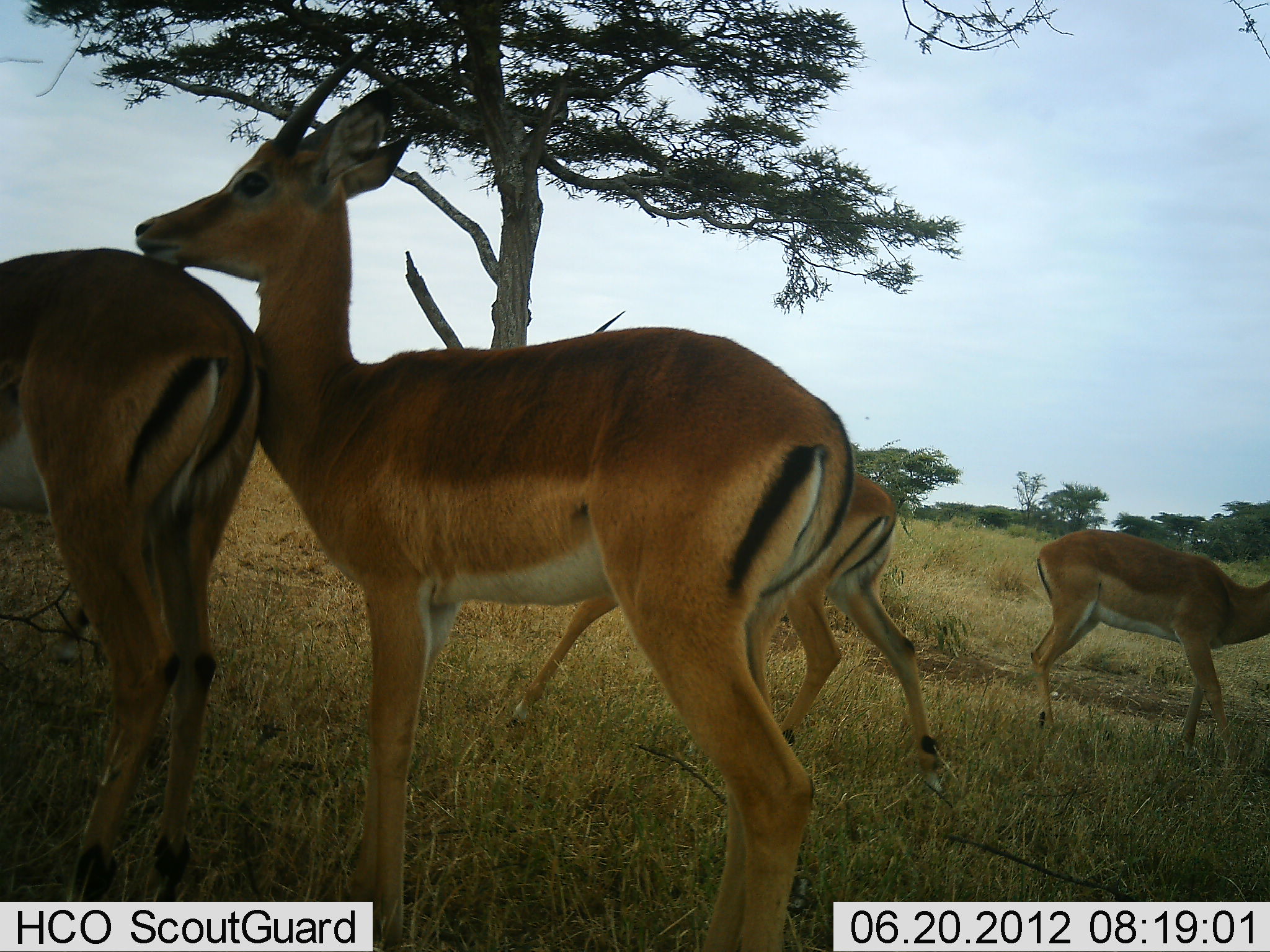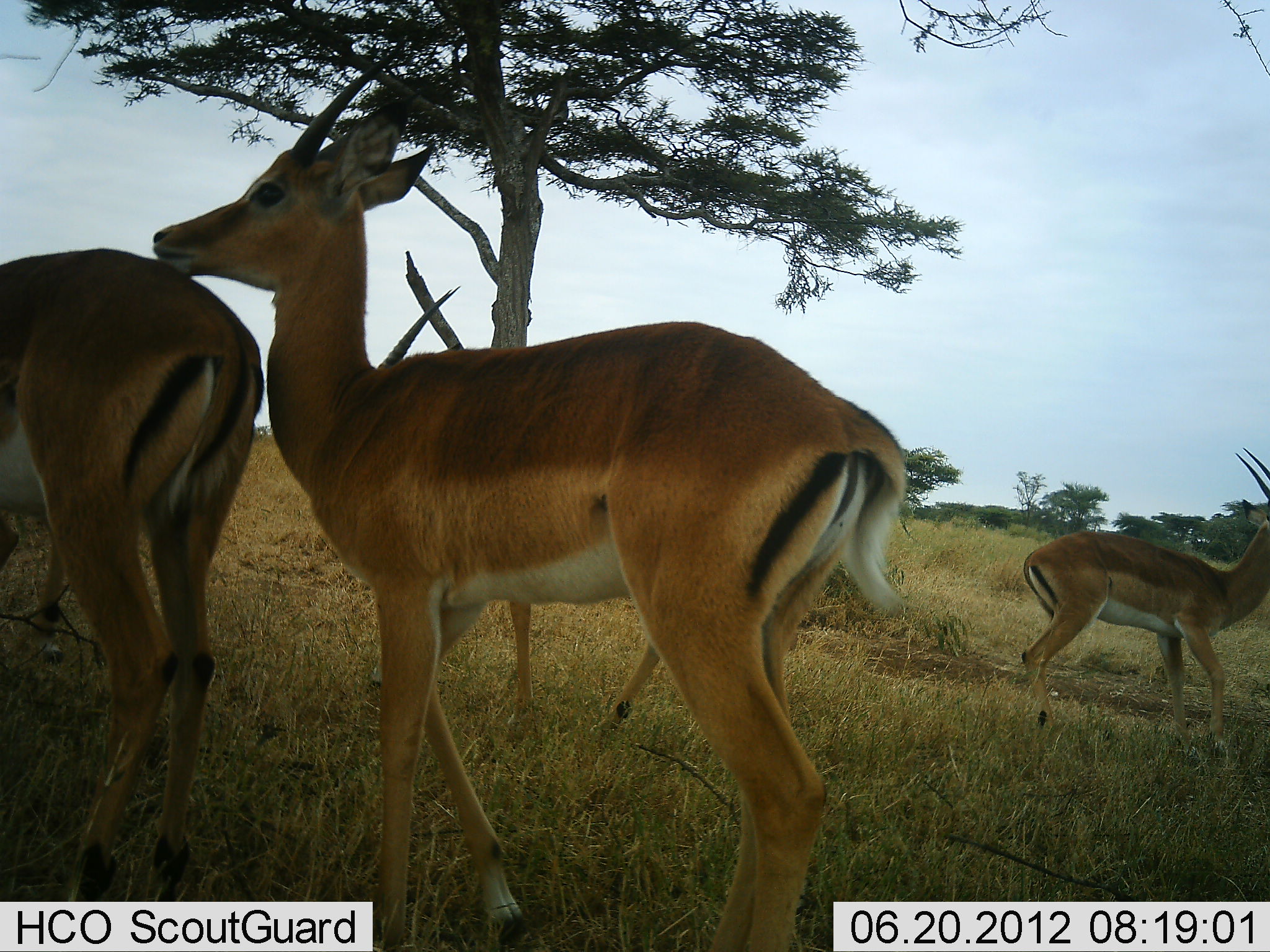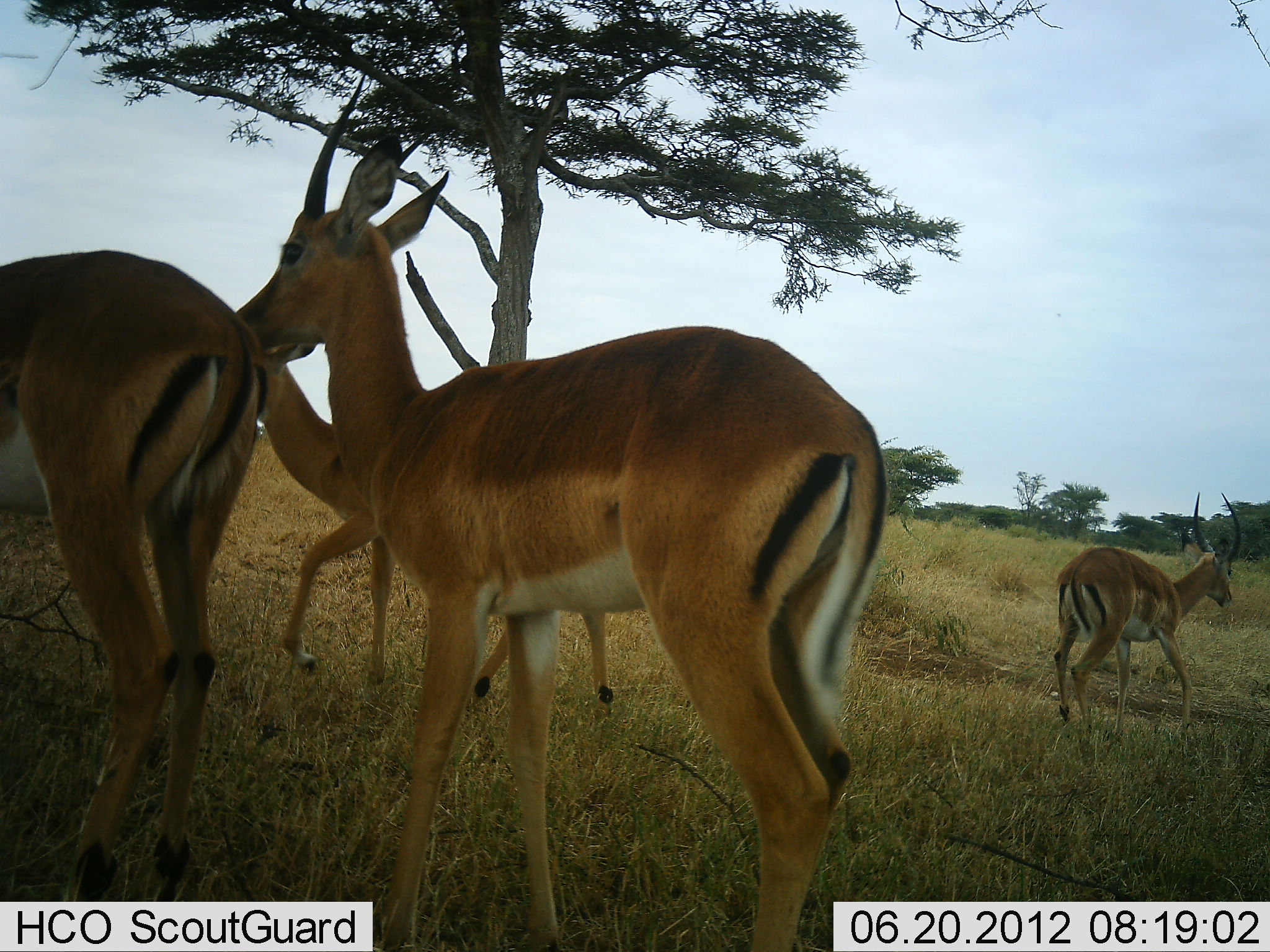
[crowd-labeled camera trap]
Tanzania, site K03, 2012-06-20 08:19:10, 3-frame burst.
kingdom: Animalia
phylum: Chordata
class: Mammalia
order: Artiodactyla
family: Bovidae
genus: Aepyceros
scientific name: Aepyceros melampus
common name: impala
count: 4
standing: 90%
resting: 0%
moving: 90%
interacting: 0%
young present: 0%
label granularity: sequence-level